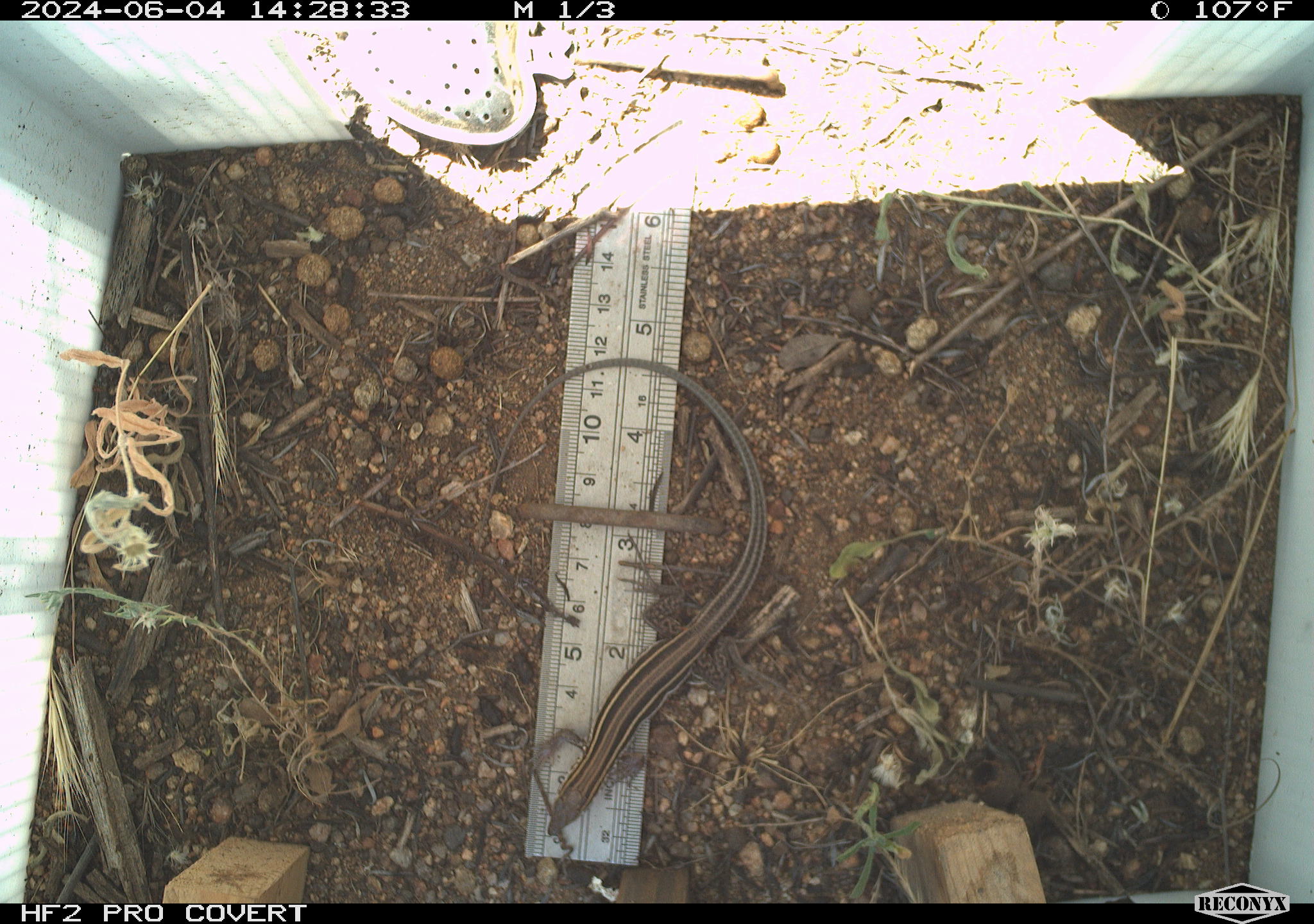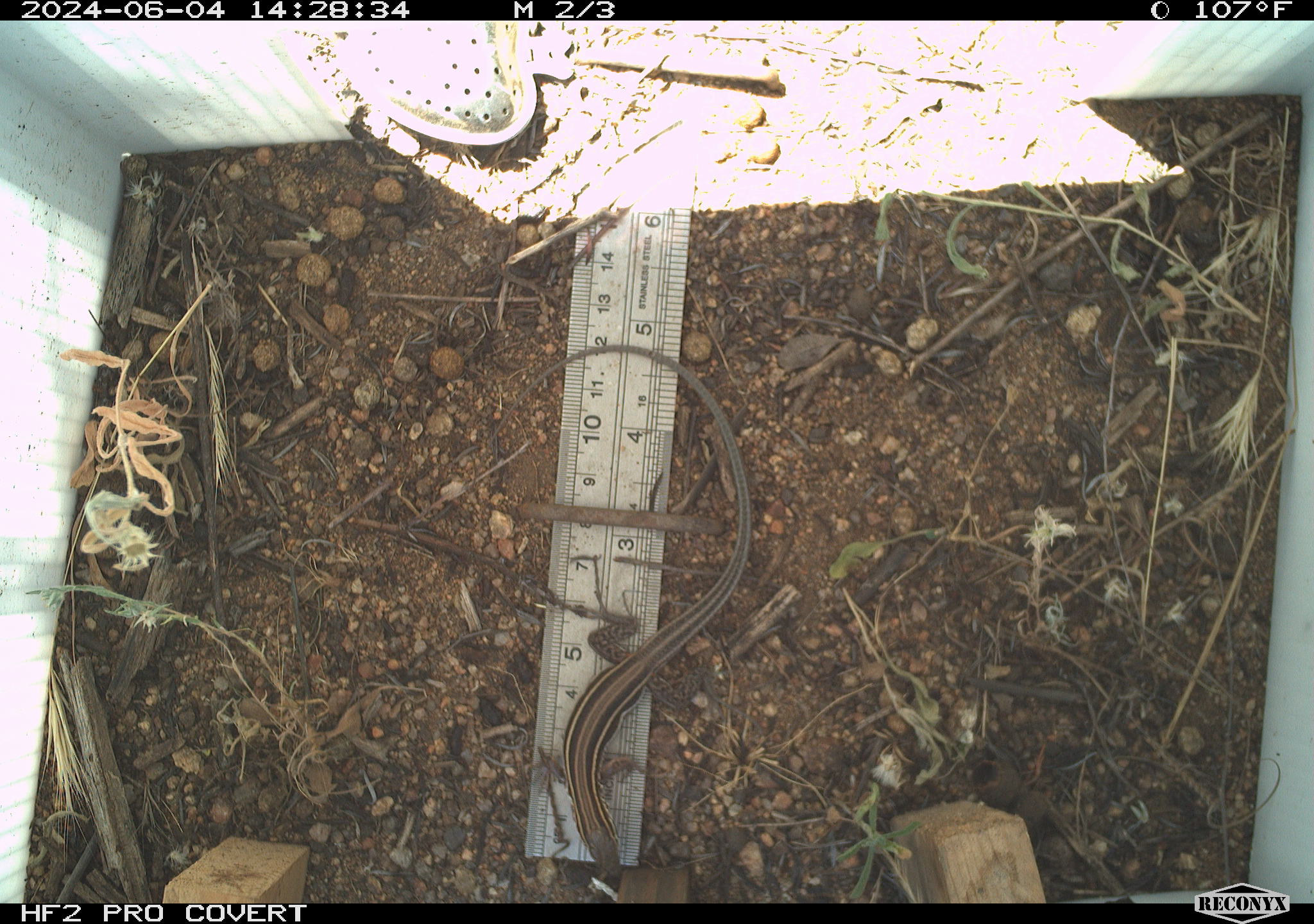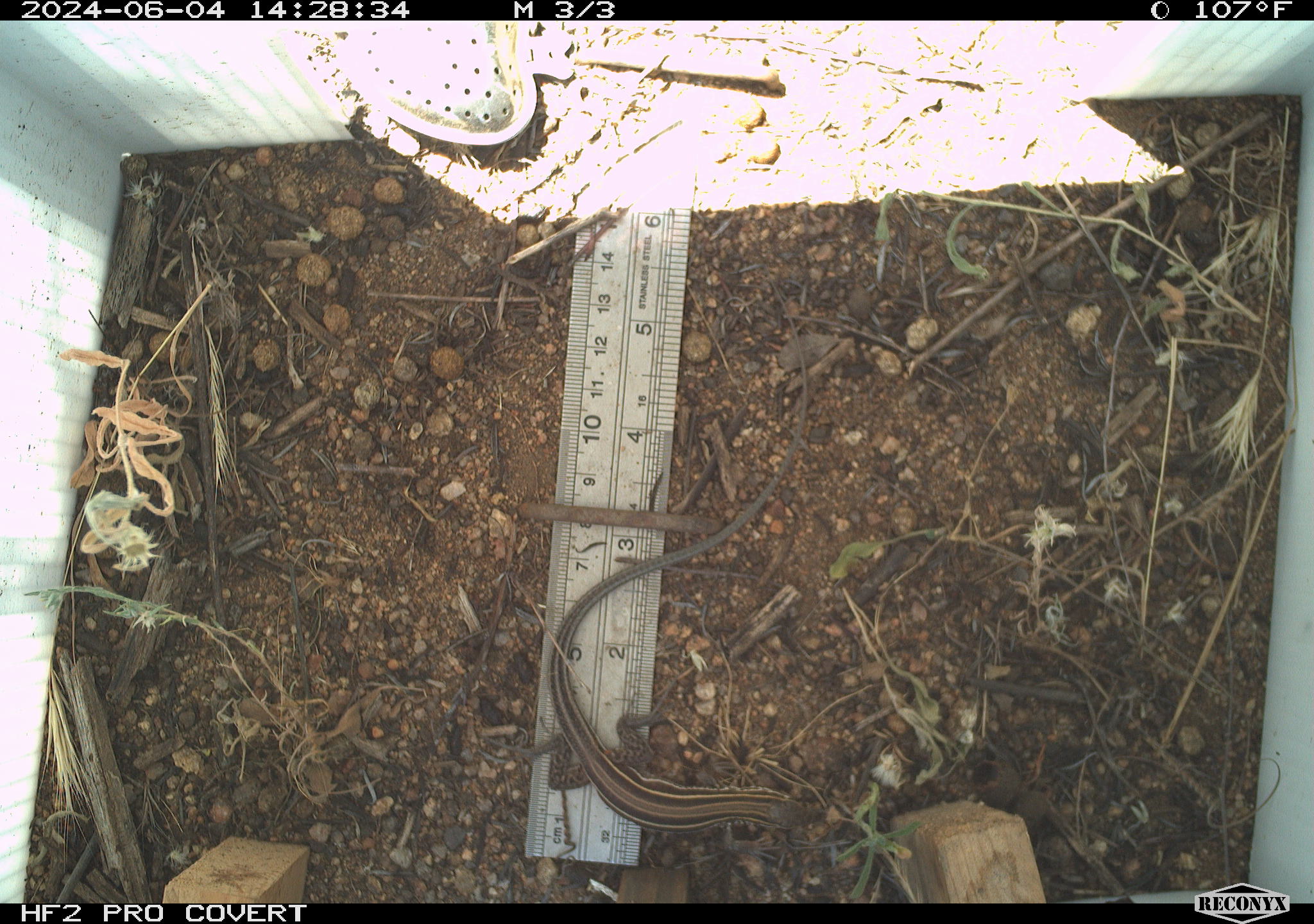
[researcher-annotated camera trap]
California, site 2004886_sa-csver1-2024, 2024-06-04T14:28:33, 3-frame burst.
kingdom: Animalia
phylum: Chordata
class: Reptilia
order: Squamata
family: Scincidae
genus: Plestiodon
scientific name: Plestiodon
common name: blue-tailed skinks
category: plestiodon species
Plestiodon species (blue-tailed skinks) (Plestiodon).